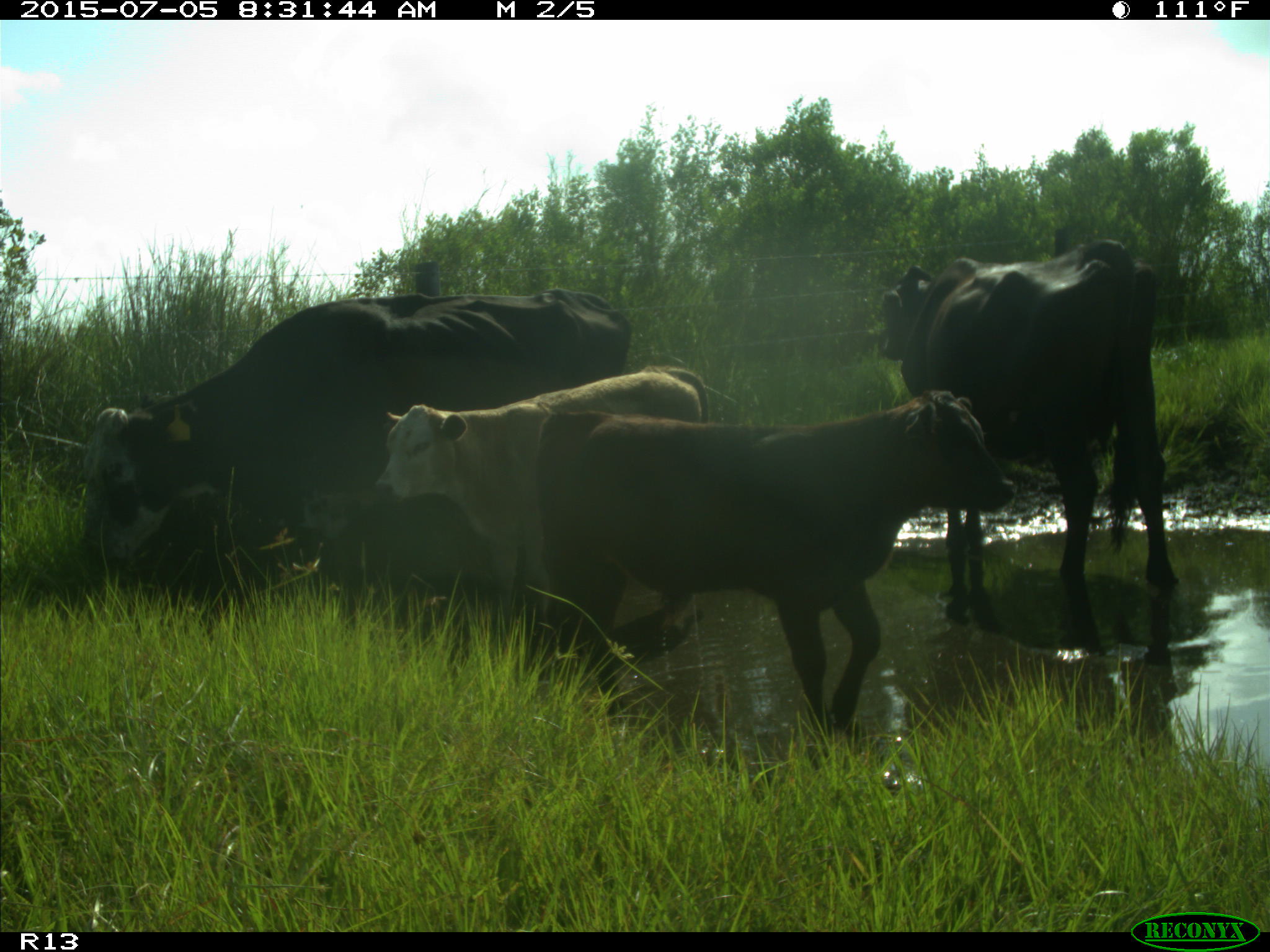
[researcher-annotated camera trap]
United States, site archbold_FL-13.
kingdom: Animalia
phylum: Chordata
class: Mammalia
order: Artiodactyla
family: Bovidae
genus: Bos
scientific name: Bos taurus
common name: domestic cow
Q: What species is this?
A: Bos taurus (domestic cow).